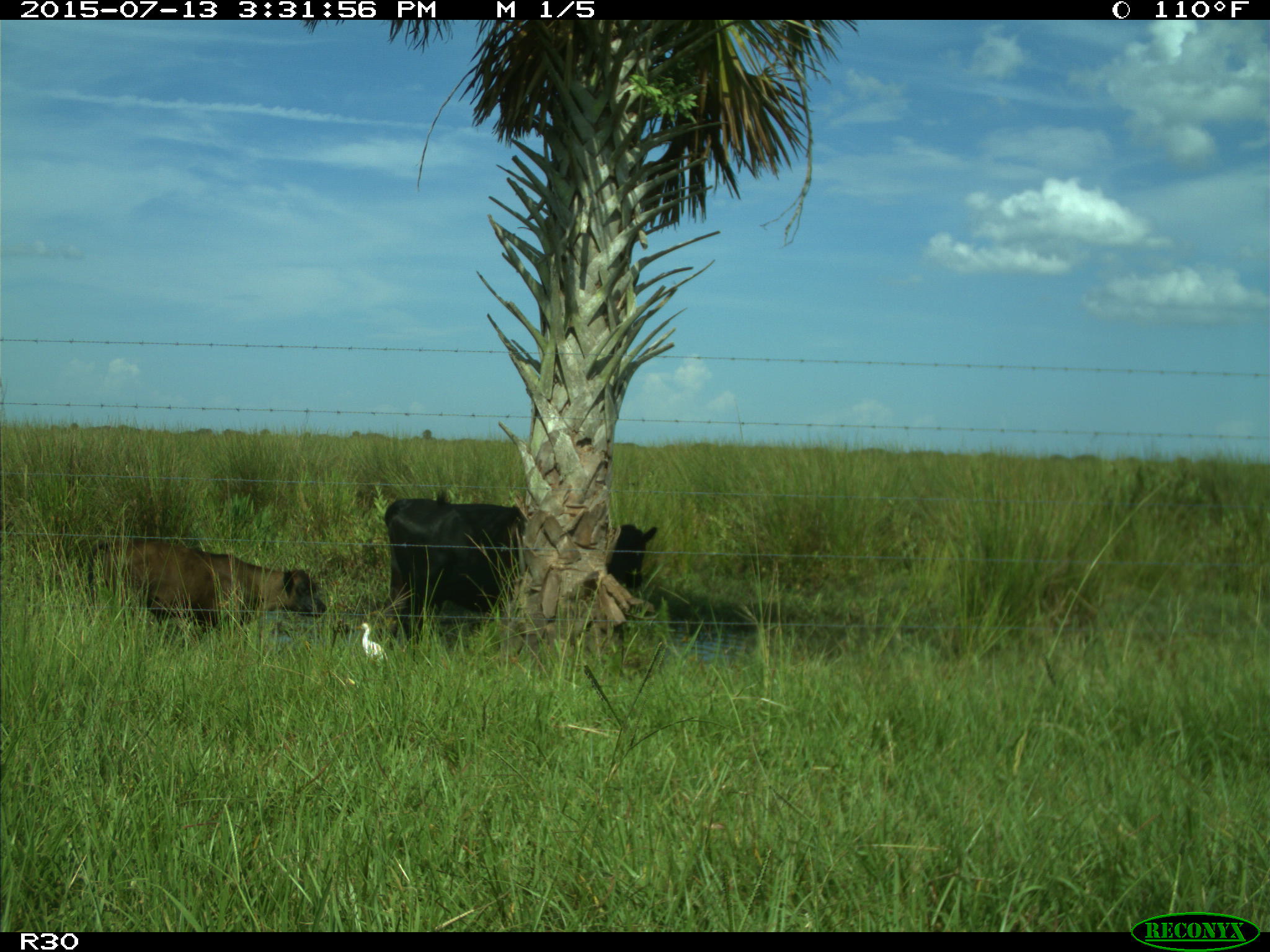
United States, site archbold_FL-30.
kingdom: Animalia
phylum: Chordata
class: Mammalia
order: Artiodactyla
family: Bovidae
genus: Bos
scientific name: Bos taurus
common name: domestic cow